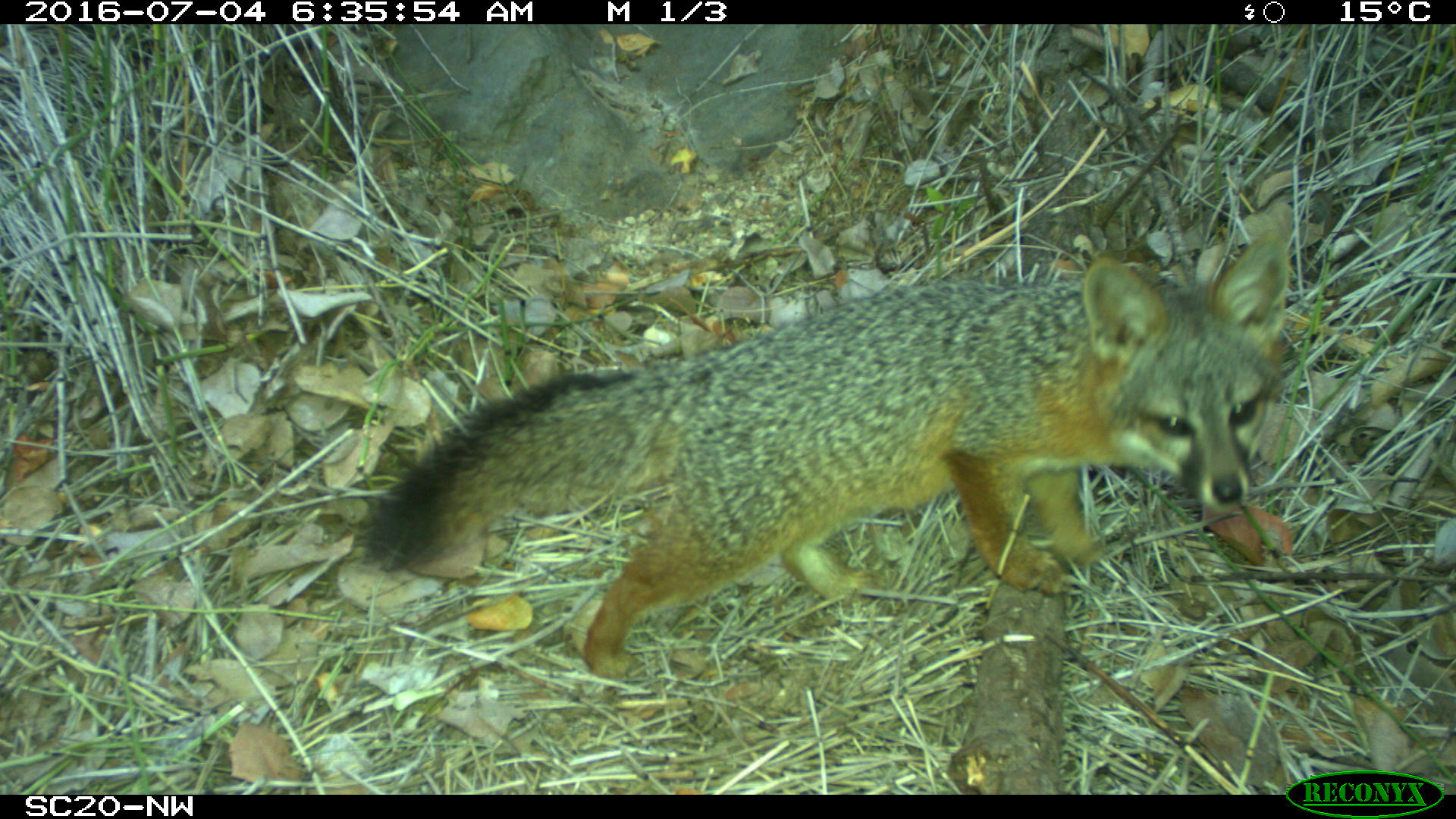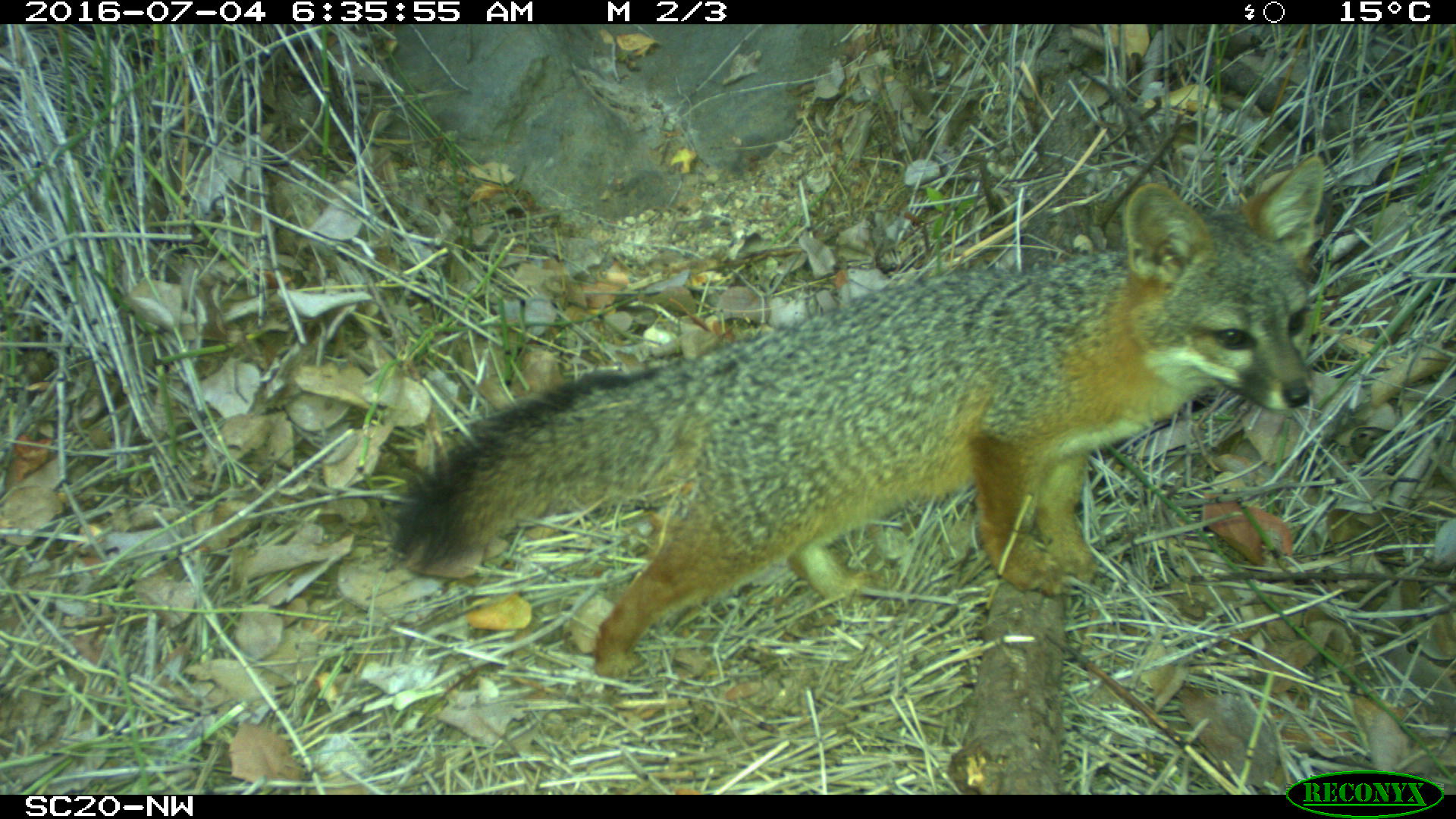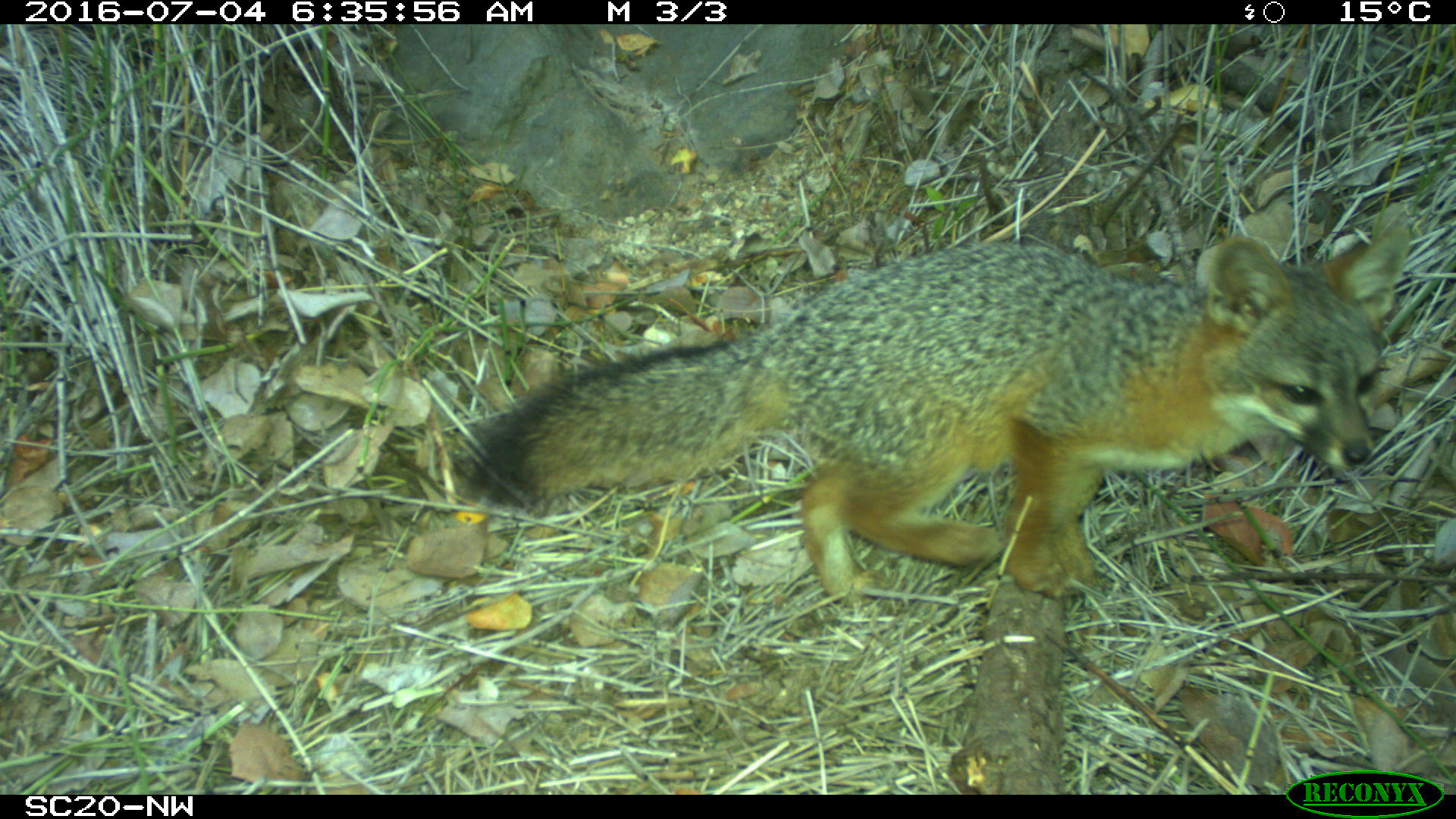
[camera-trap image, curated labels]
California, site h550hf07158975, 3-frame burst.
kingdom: Animalia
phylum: Chordata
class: Mammalia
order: Carnivora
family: Canidae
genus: Urocyon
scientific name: Urocyon littoralis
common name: island fox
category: fox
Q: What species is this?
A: Fox (island fox) (Urocyon littoralis).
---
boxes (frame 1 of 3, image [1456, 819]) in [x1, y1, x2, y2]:
fox: [351, 221, 1287, 679]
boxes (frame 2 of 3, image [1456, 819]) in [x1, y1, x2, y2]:
fox: [391, 153, 1325, 684]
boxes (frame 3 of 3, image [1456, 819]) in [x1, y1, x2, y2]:
fox: [469, 223, 1410, 602]